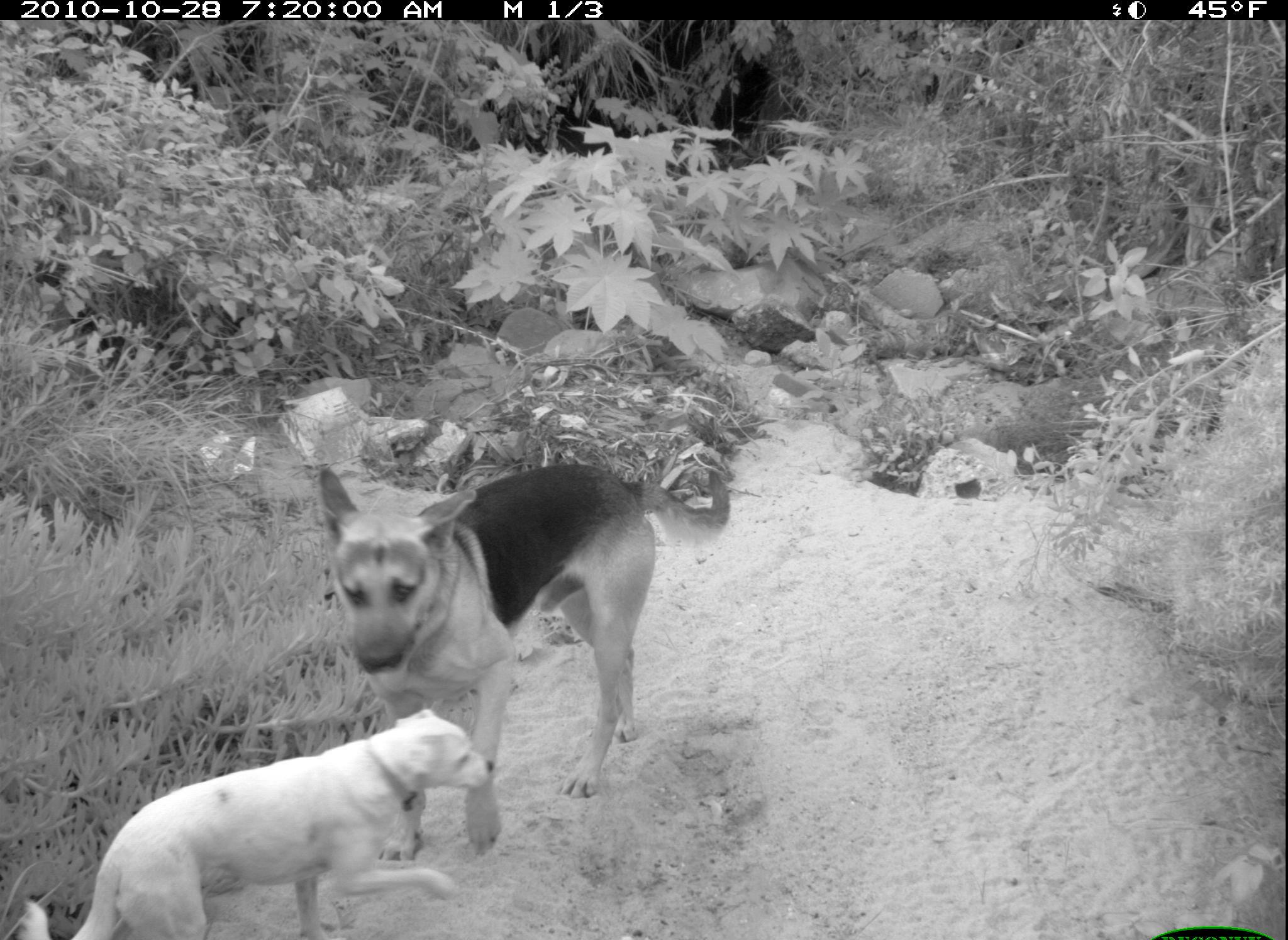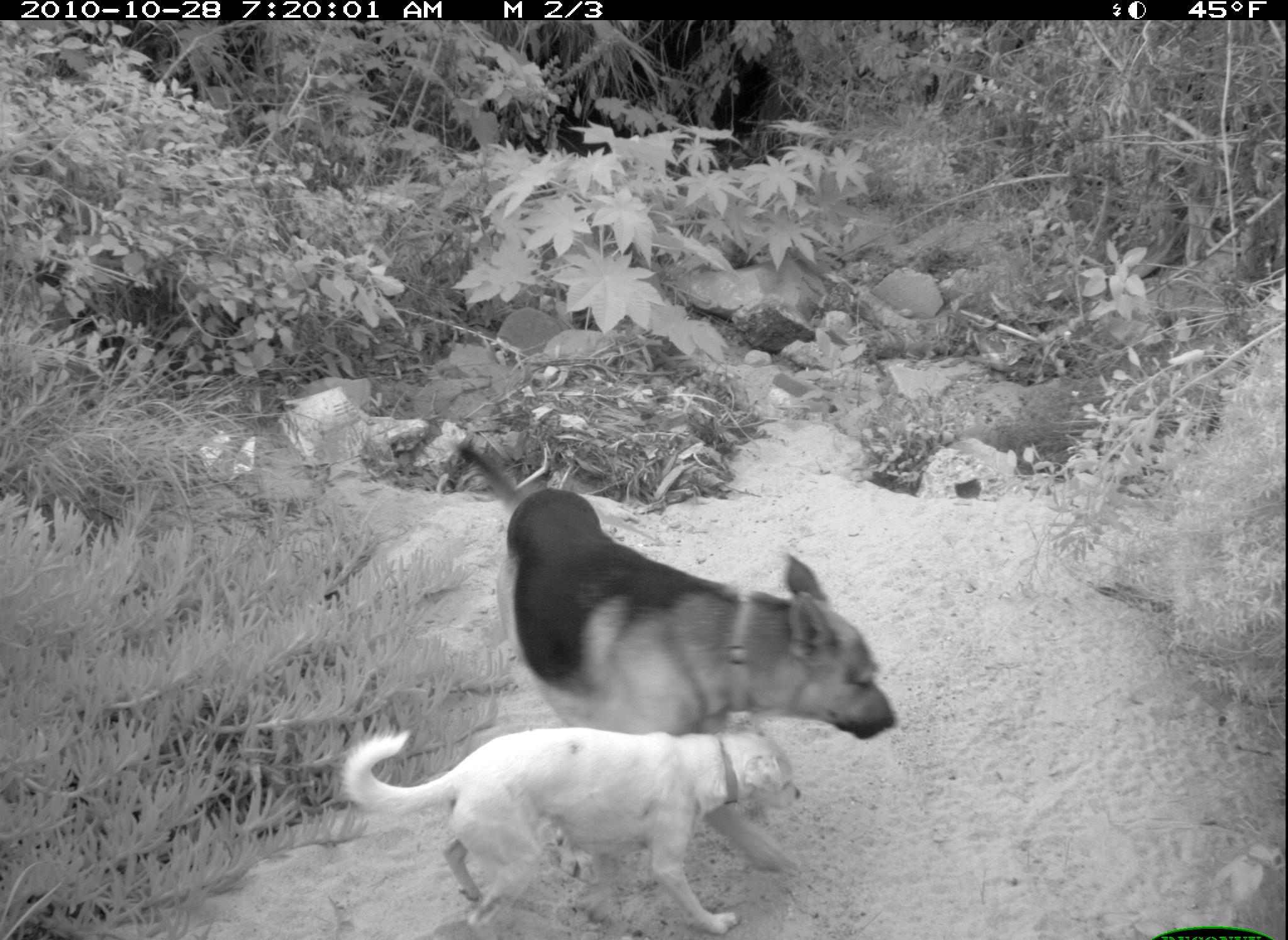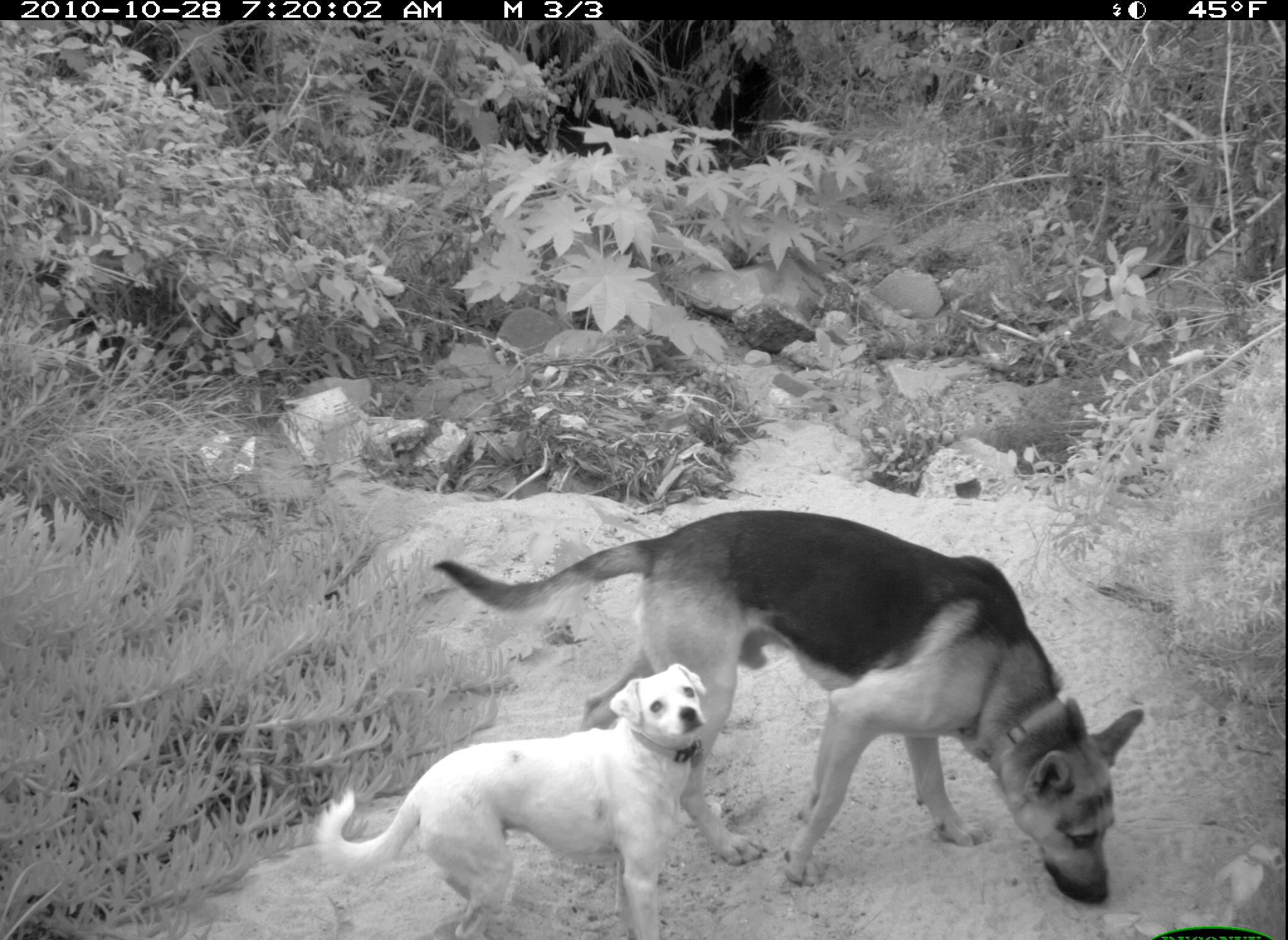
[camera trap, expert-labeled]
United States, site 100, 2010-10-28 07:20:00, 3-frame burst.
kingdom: Animalia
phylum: Chordata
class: Mammalia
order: Carnivora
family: Canidae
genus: Canis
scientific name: Canis familiaris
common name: domestic dog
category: dog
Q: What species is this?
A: Dog (domestic dog) (Canis familiaris).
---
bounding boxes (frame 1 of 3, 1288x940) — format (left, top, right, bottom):
dog: (303, 454, 742, 873); (23, 707, 493, 940)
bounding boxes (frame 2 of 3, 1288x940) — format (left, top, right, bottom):
dog: (423, 409, 940, 778); (333, 717, 821, 933)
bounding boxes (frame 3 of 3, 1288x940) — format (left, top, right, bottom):
dog: (422, 498, 1156, 915); (296, 652, 716, 940)